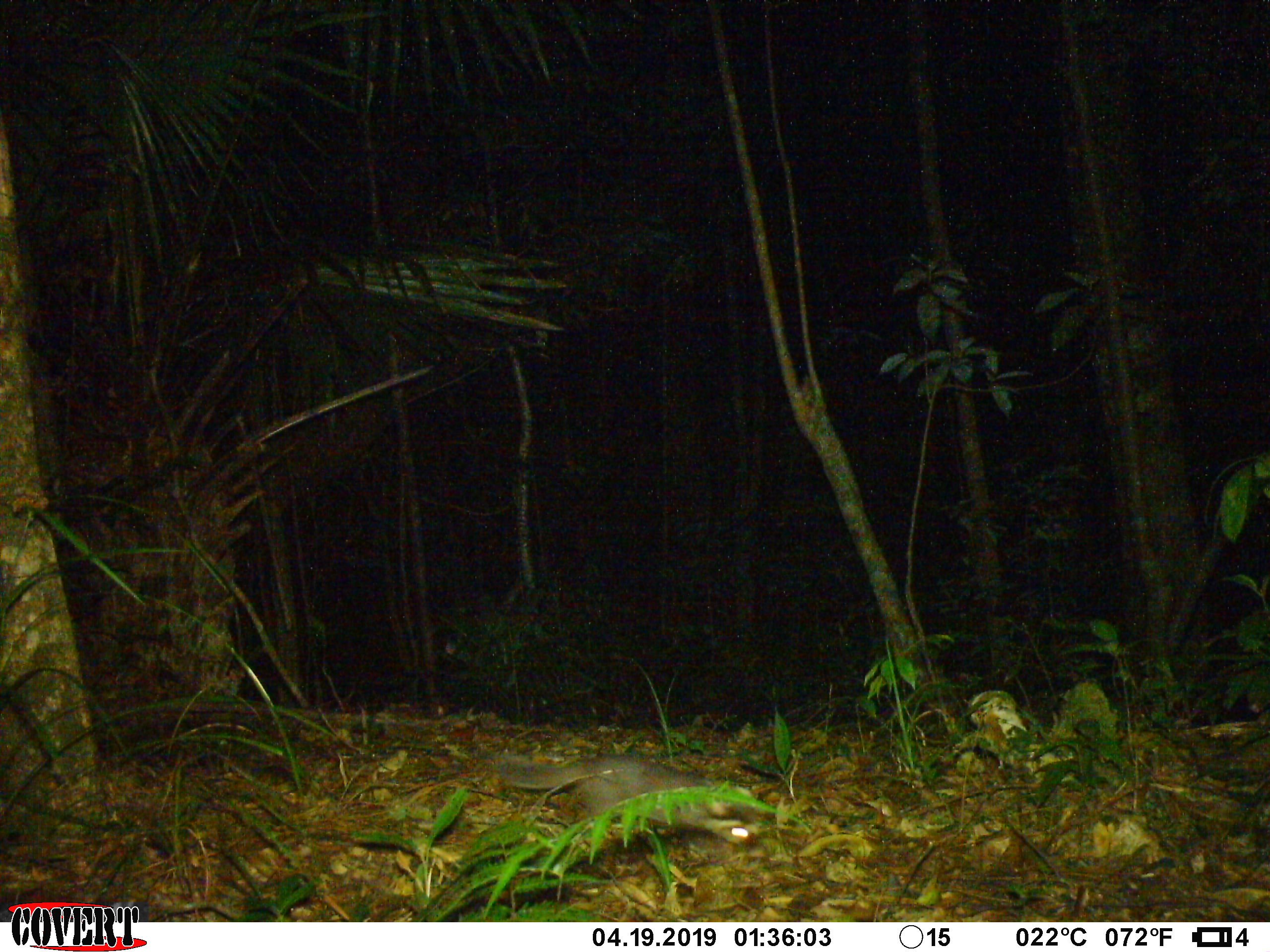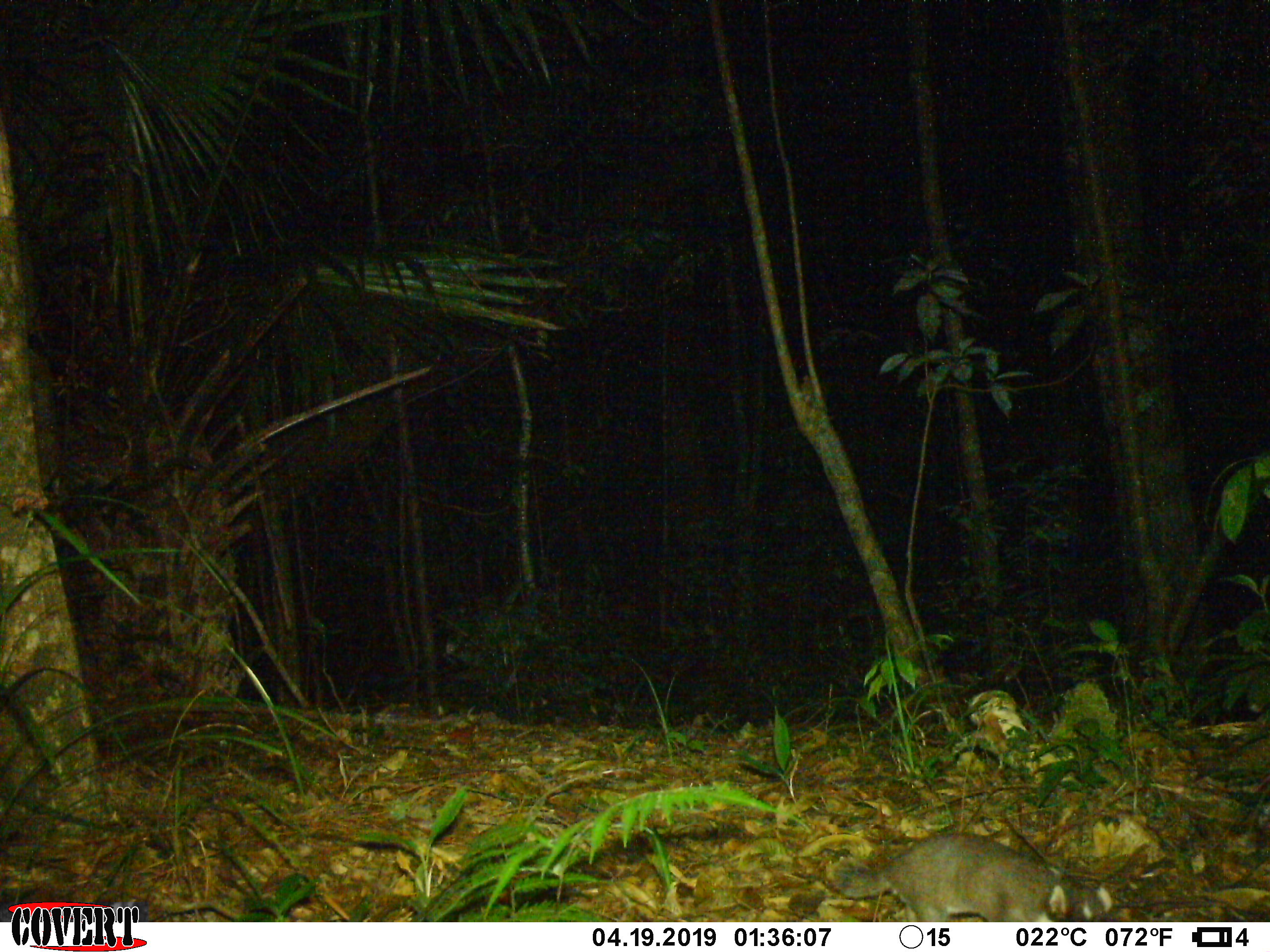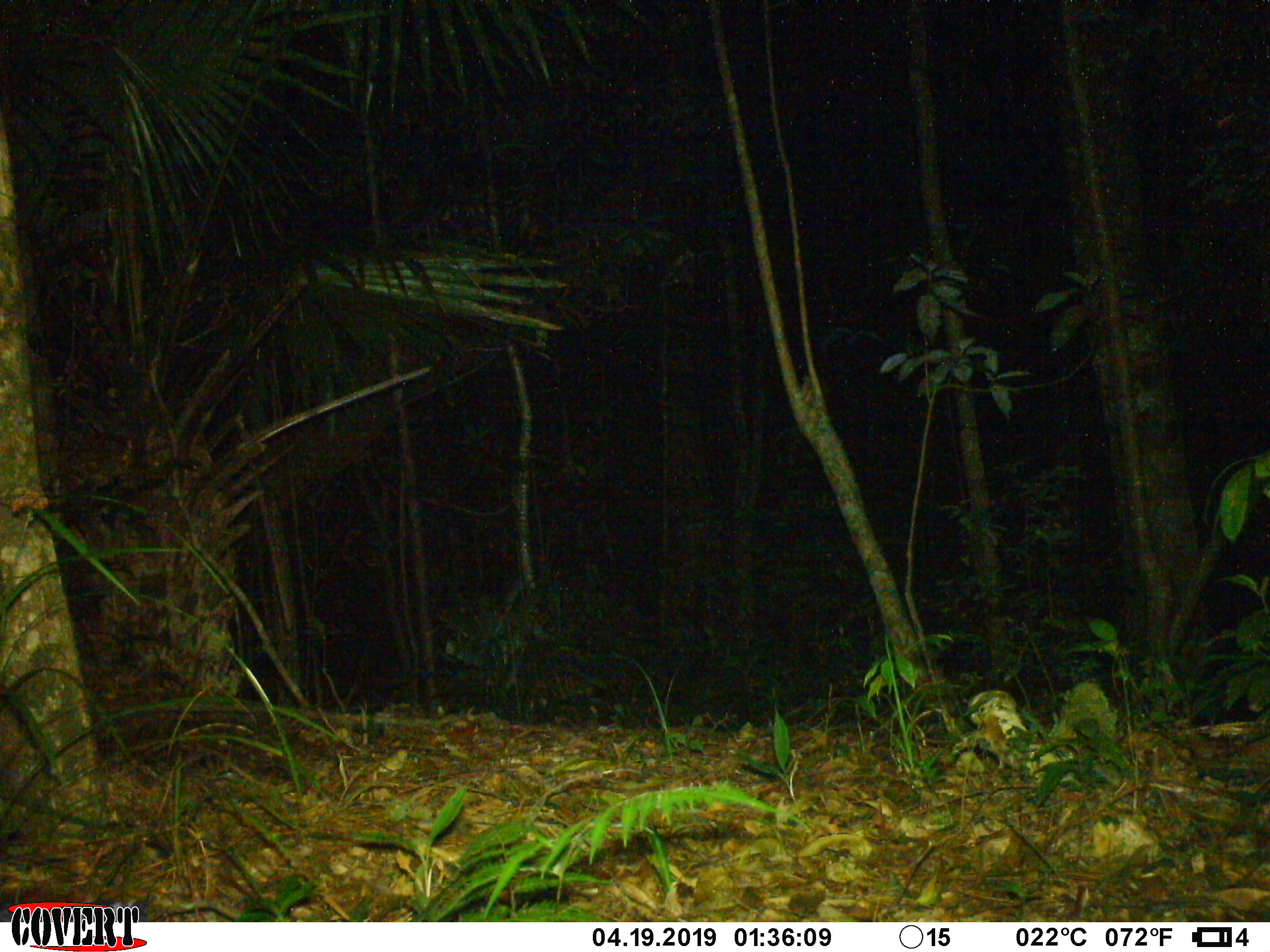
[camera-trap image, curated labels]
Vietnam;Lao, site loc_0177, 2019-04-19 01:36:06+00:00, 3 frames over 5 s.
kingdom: Animalia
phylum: Chordata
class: Mammalia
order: Carnivora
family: Mustelidae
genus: Melogale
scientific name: Melogale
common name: ferret badger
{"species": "ferret badger (Melogale)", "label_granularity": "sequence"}